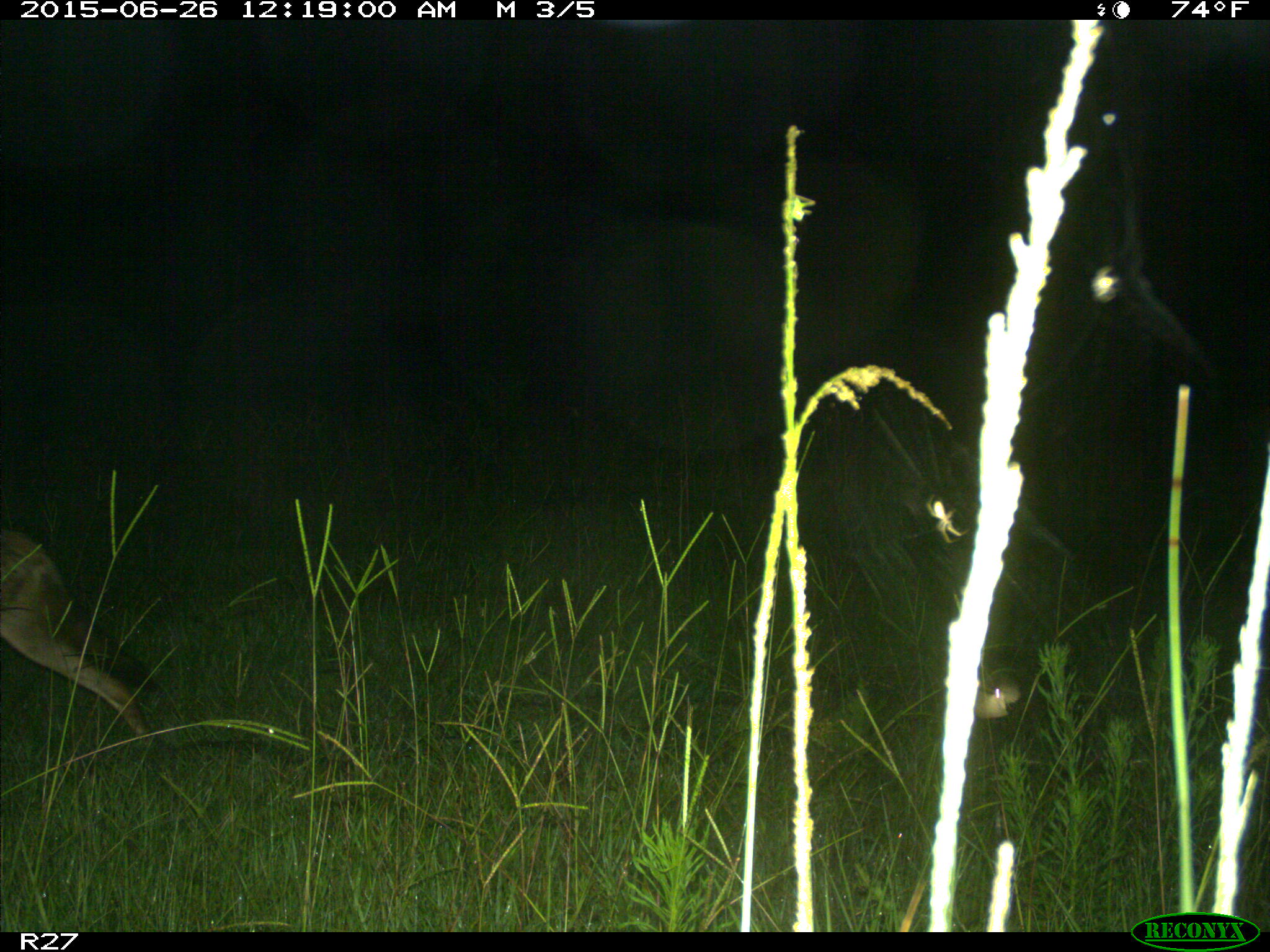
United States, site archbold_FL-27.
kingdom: Animalia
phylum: Chordata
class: Mammalia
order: Carnivora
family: Canidae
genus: Canis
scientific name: Canis latrans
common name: coyote